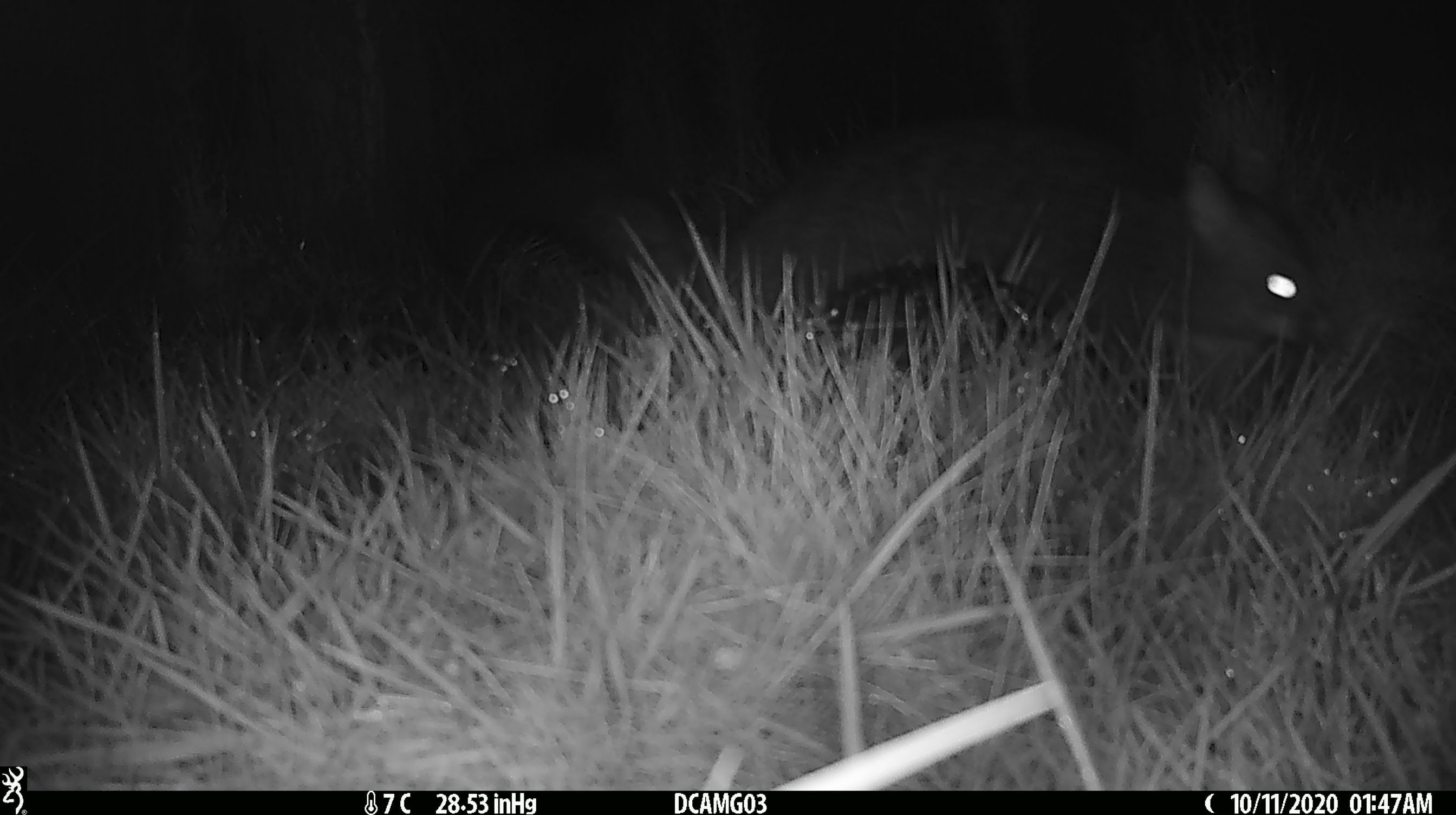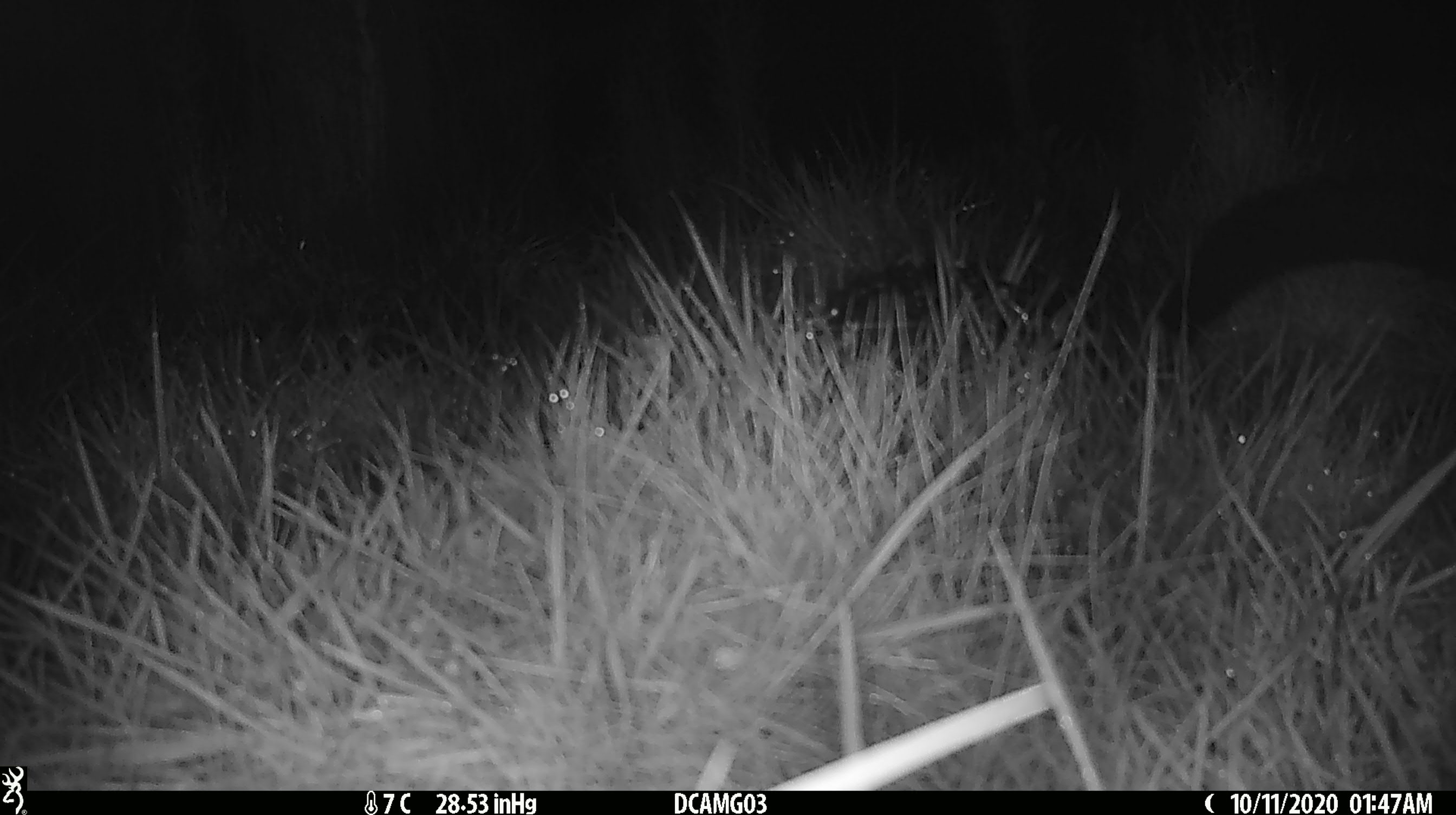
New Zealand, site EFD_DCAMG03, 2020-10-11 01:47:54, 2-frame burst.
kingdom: Animalia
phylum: Chordata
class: Mammalia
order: Diprotodontia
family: Phalangeridae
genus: Trichosurus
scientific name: Trichosurus vulpecula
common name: common brushtail possum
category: possum